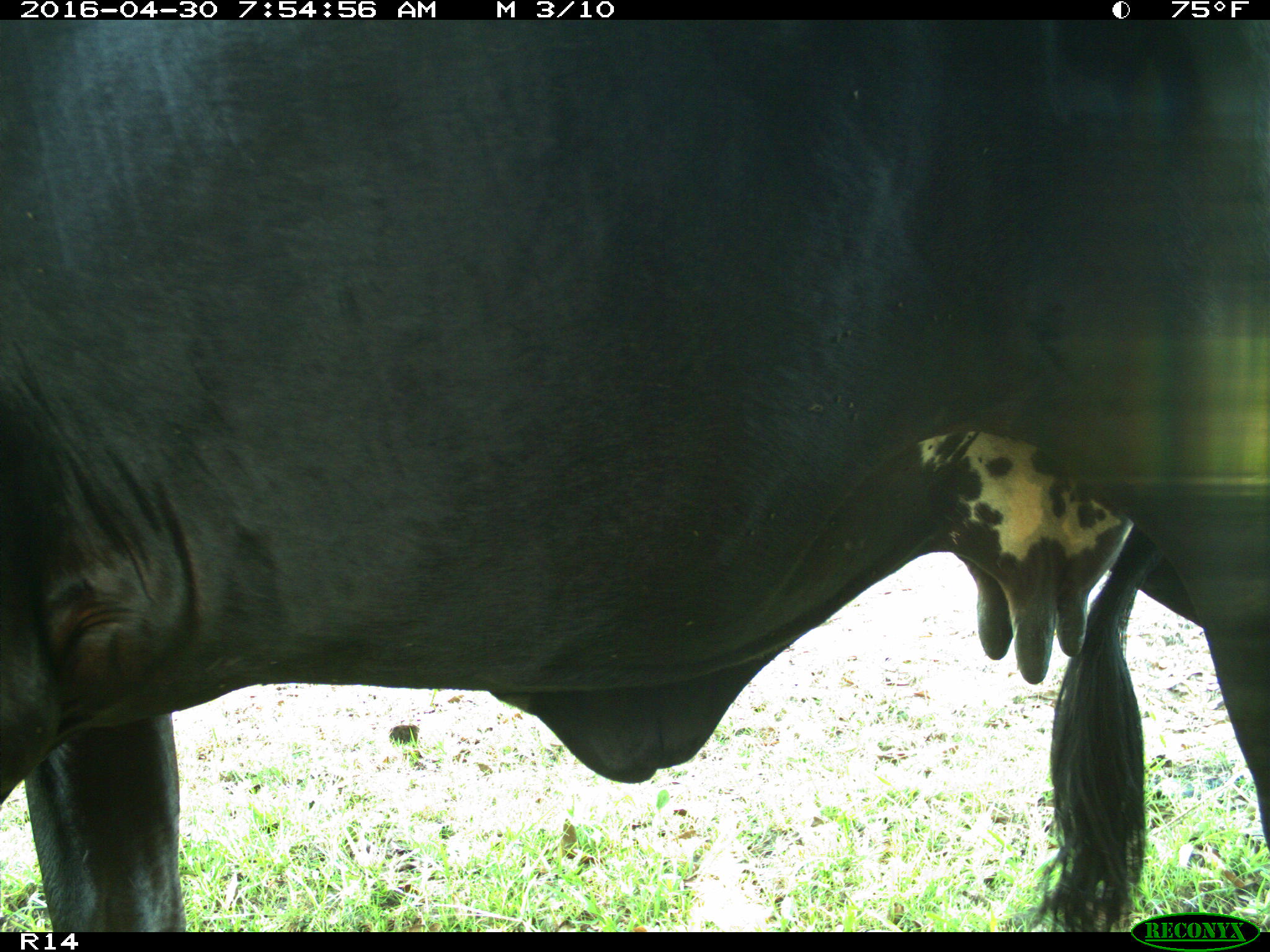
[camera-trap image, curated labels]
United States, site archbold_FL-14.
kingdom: Animalia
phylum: Chordata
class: Mammalia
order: Artiodactyla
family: Bovidae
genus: Bos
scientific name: Bos taurus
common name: domestic cow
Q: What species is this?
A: Bos taurus (domestic cow).